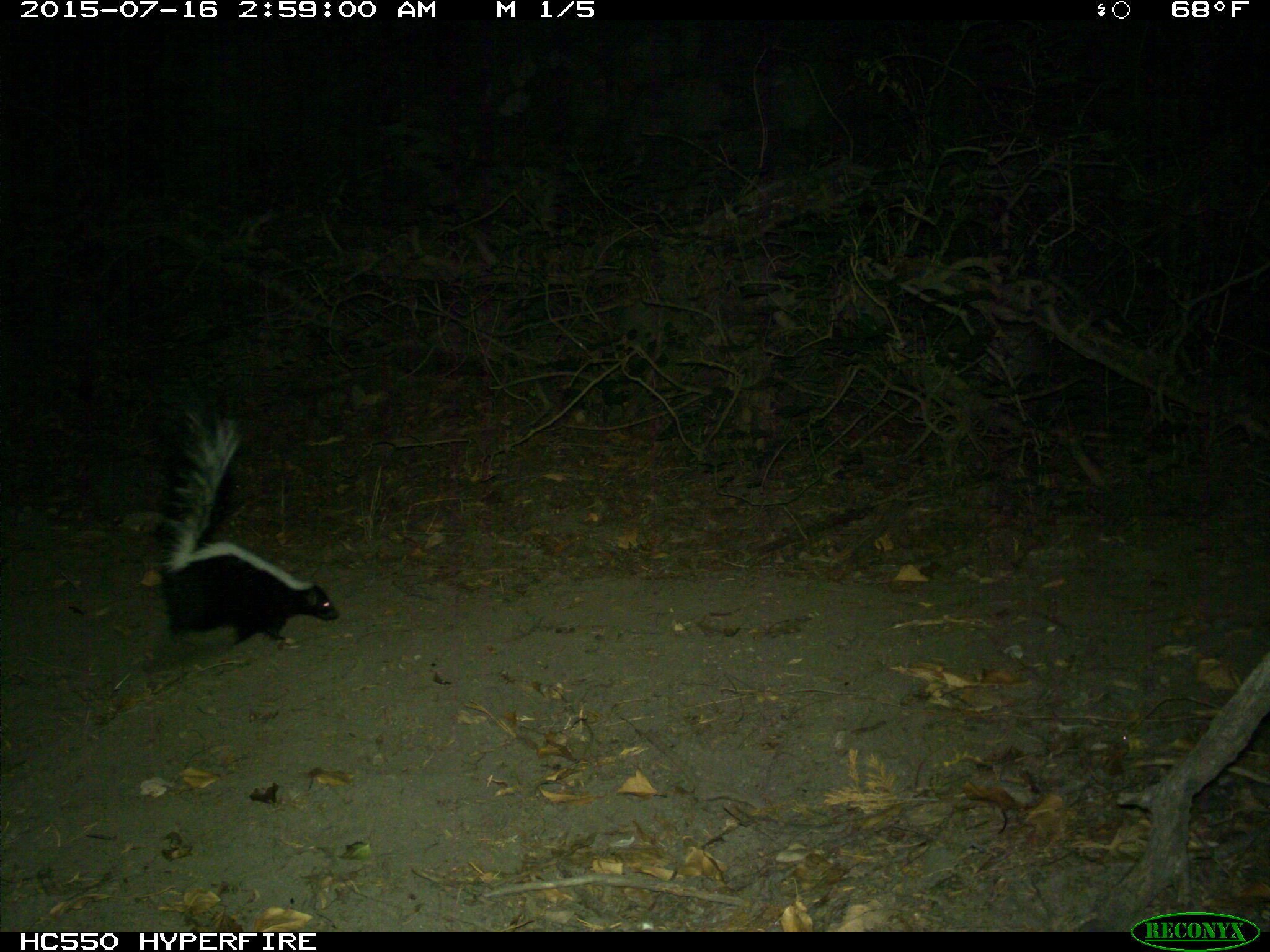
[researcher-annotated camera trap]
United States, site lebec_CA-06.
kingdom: Animalia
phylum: Chordata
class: Mammalia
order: Carnivora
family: Mephitidae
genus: Mephitis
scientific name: Mephitis mephitis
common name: striped skunk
Mephitis mephitis (striped skunk).